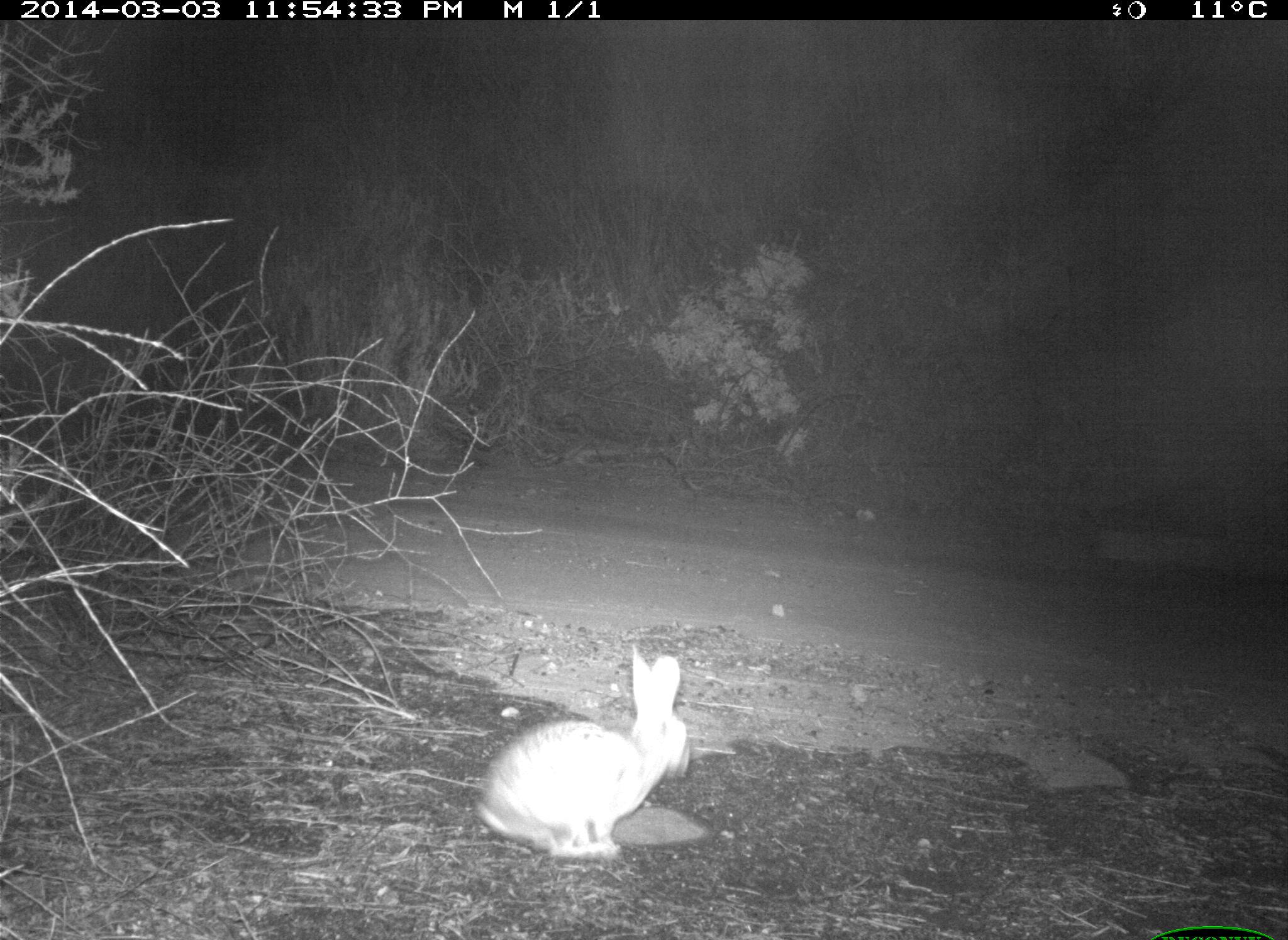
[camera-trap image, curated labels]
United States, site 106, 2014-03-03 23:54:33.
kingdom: Animalia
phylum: Chordata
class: Mammalia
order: Lagomorpha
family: Leporidae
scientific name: Leporidae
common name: rabbits and hares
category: rabbit